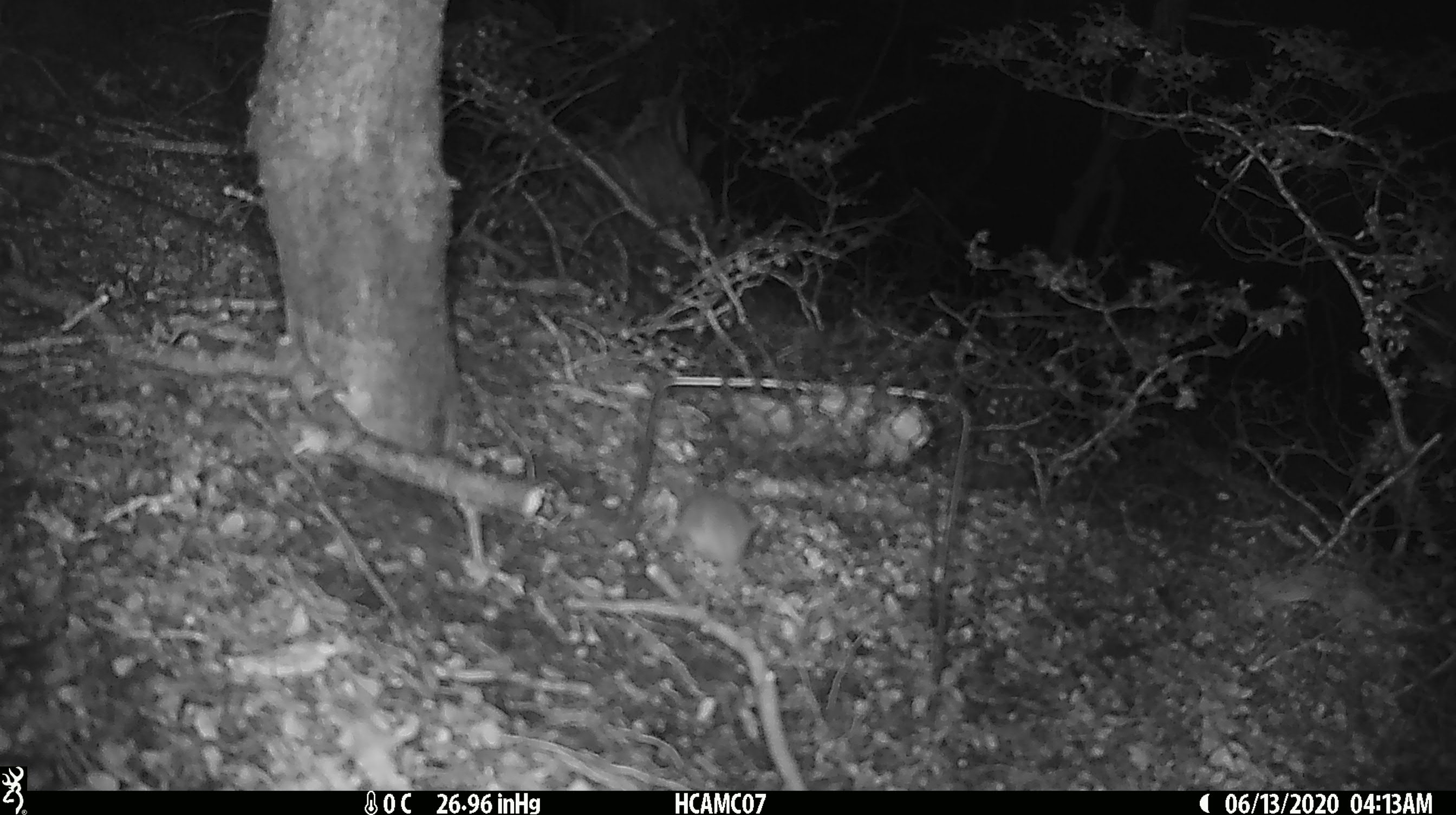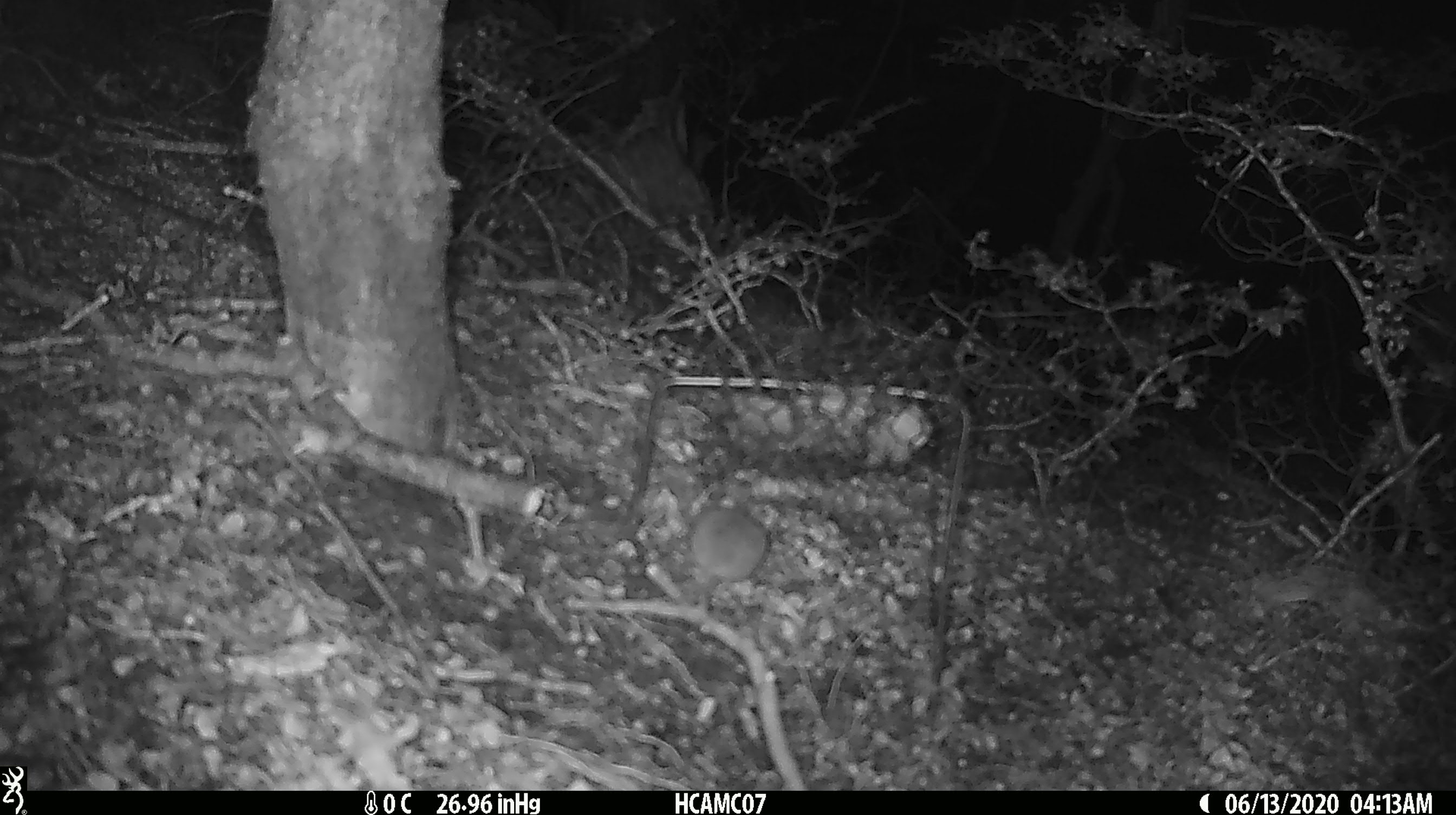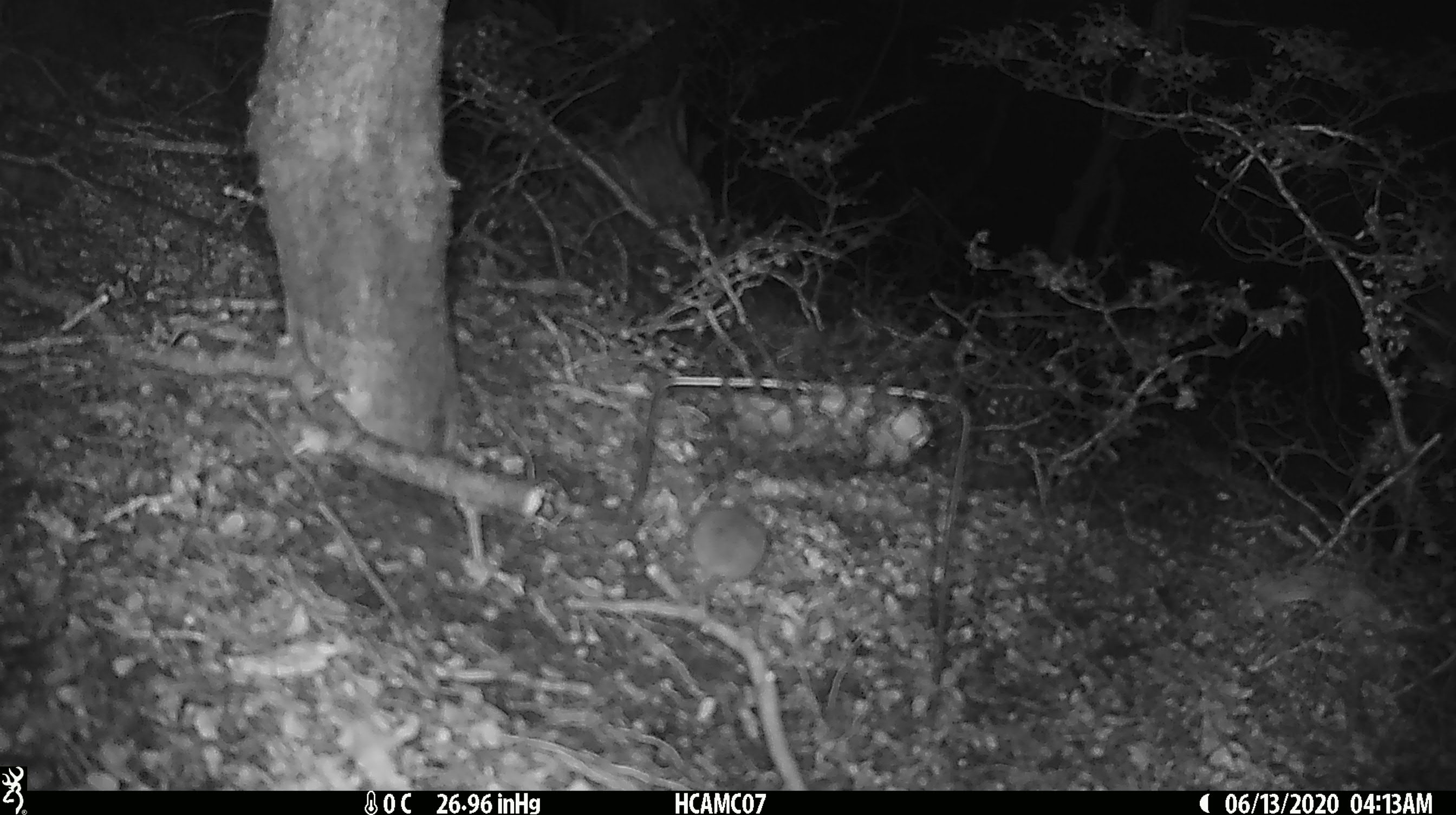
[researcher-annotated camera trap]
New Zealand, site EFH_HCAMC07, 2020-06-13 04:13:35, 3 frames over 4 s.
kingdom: Animalia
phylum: Chordata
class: Mammalia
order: Rodentia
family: Muridae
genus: Mus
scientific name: Mus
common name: mouse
Mouse (Mus).